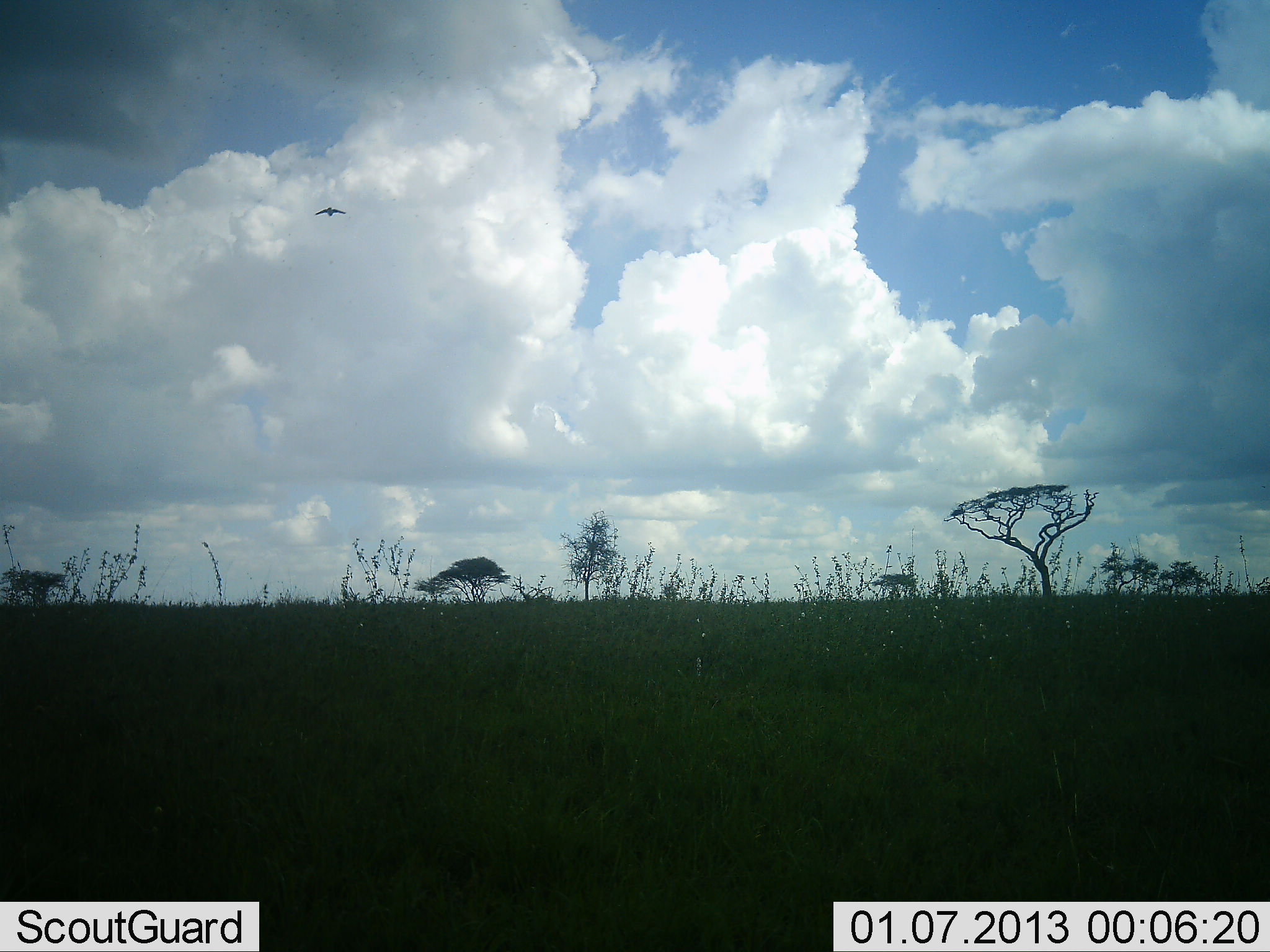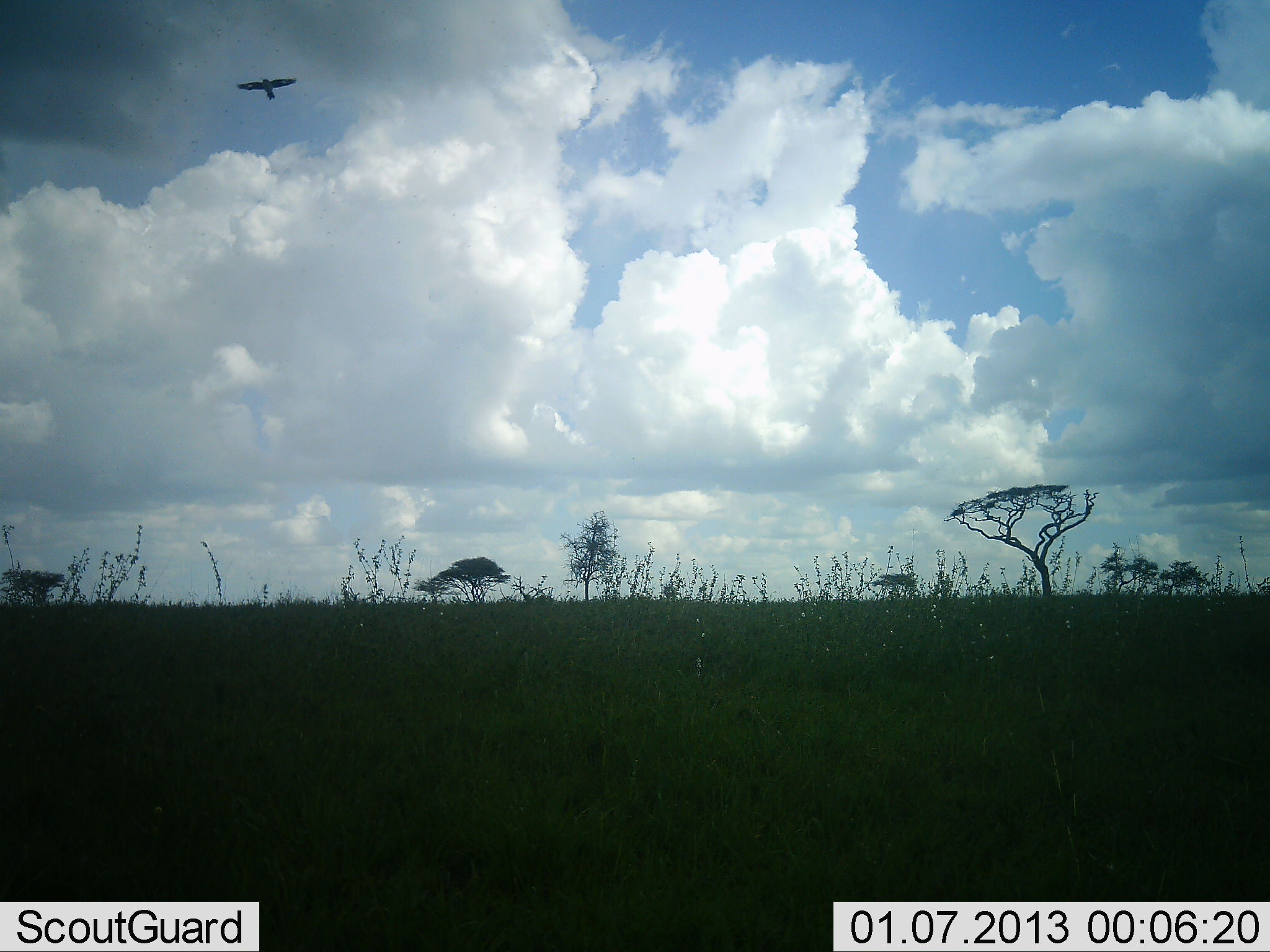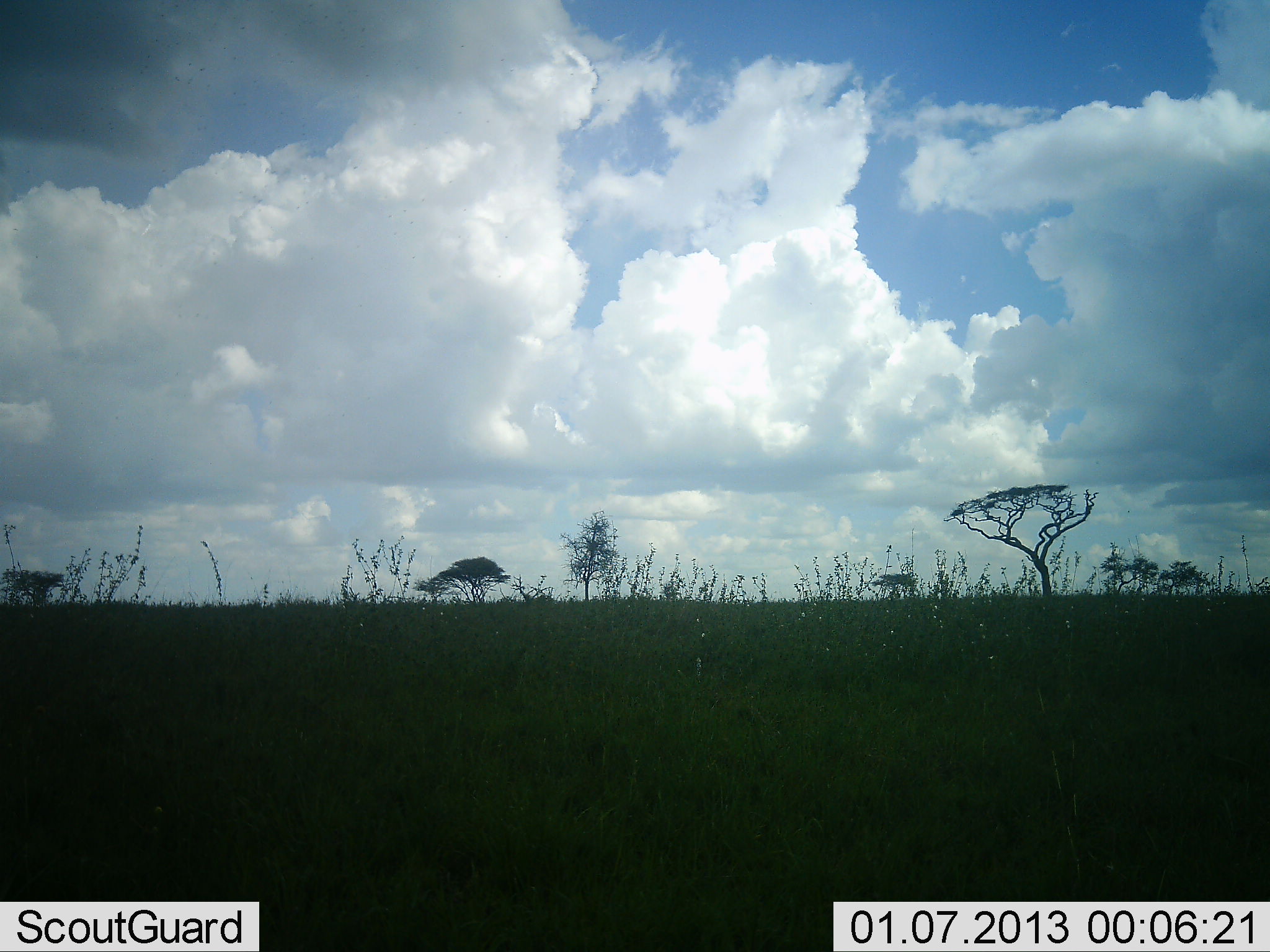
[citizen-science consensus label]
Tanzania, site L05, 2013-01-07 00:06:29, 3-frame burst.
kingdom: Animalia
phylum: Chordata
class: Aves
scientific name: Aves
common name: bird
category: otherbird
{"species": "otherbird (bird) (Aves)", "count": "1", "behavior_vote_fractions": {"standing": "0%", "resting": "0%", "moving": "97%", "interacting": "0%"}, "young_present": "0%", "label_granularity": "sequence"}